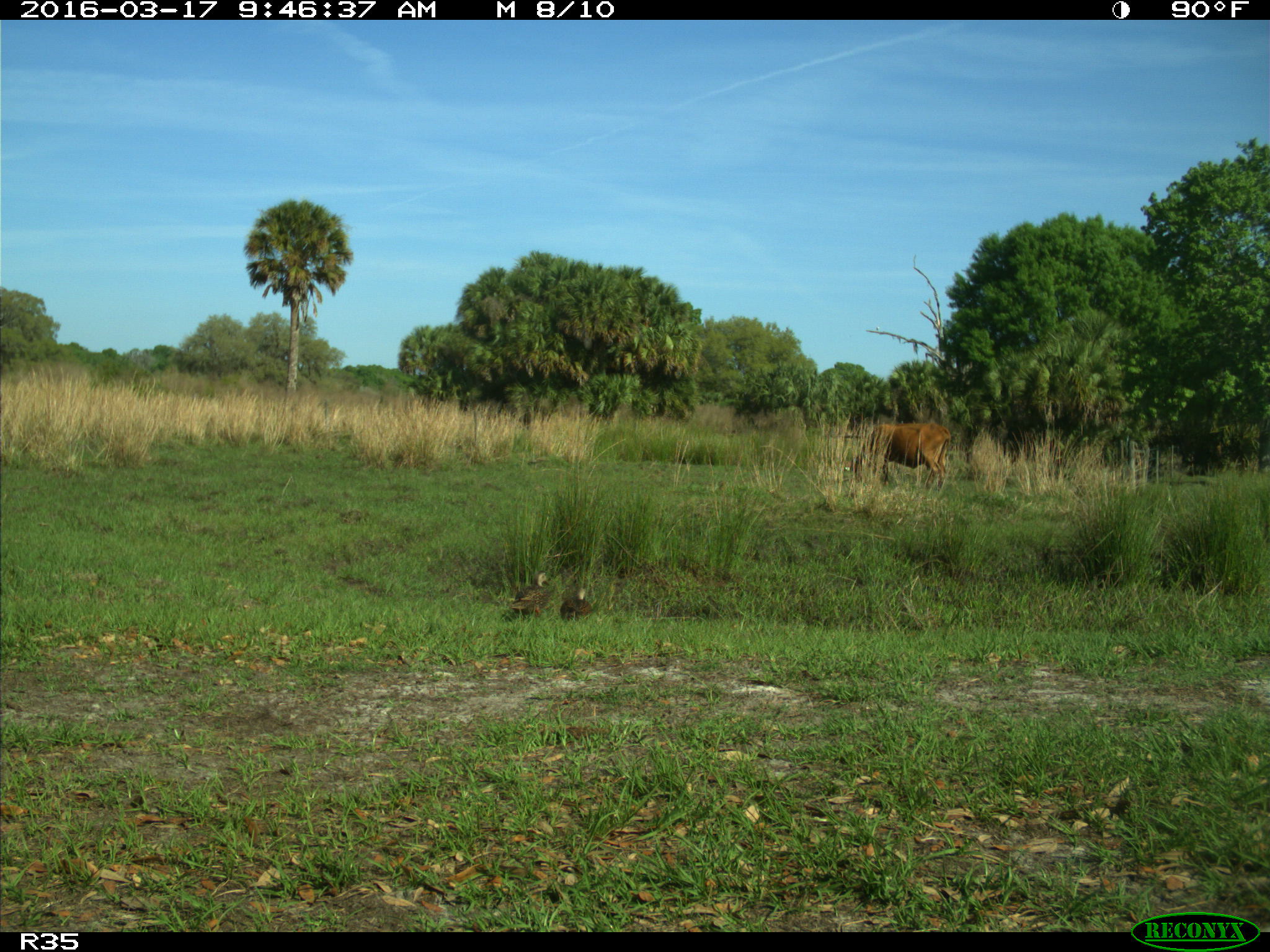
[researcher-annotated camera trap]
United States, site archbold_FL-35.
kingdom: Animalia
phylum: Chordata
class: Mammalia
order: Artiodactyla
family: Bovidae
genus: Bos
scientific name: Bos taurus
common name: domestic cow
Bos taurus (domestic cow).